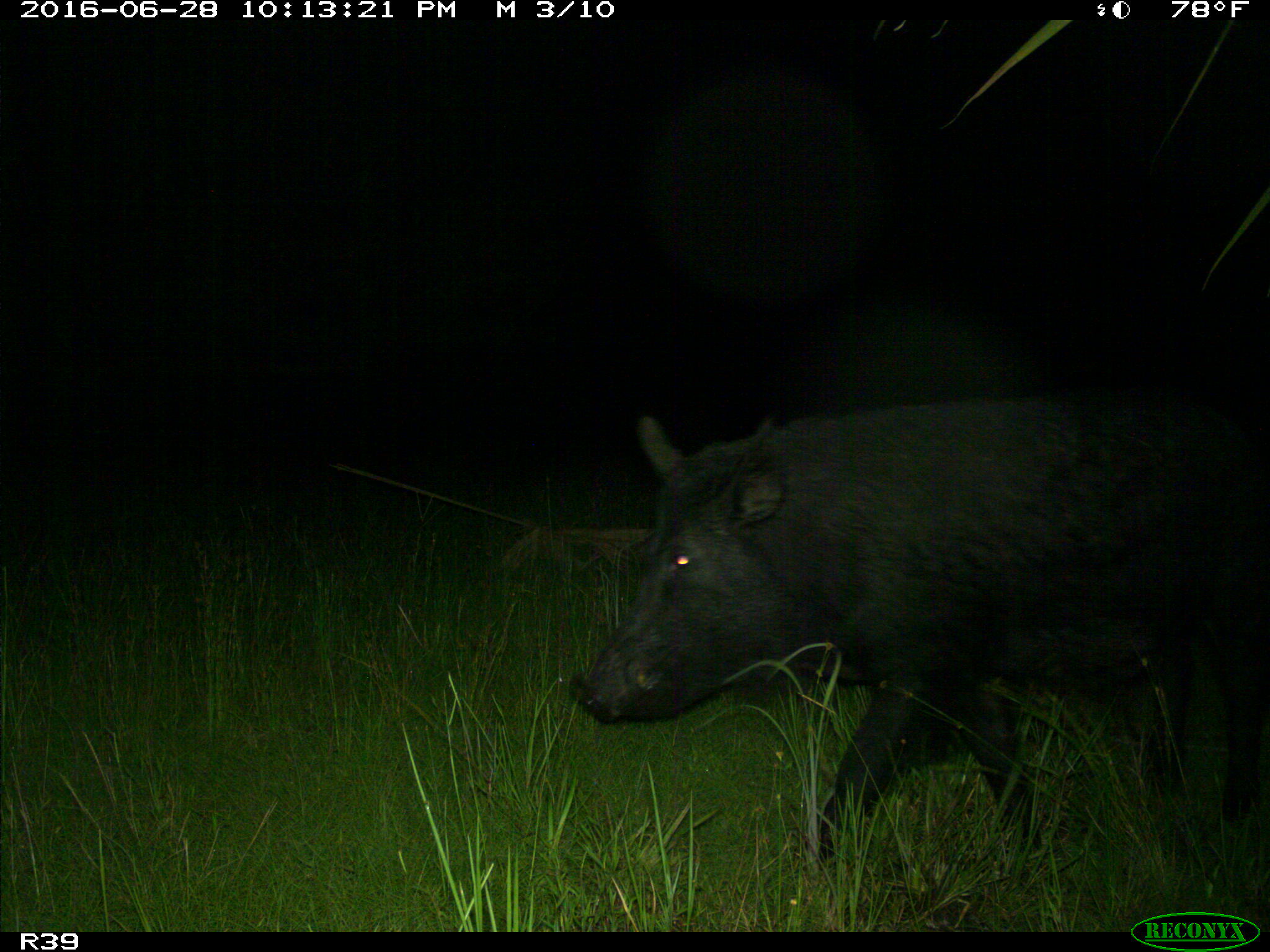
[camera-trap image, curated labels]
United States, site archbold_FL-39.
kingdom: Animalia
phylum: Chordata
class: Mammalia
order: Artiodactyla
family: Suidae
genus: Sus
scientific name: Sus scrofa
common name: wild boar